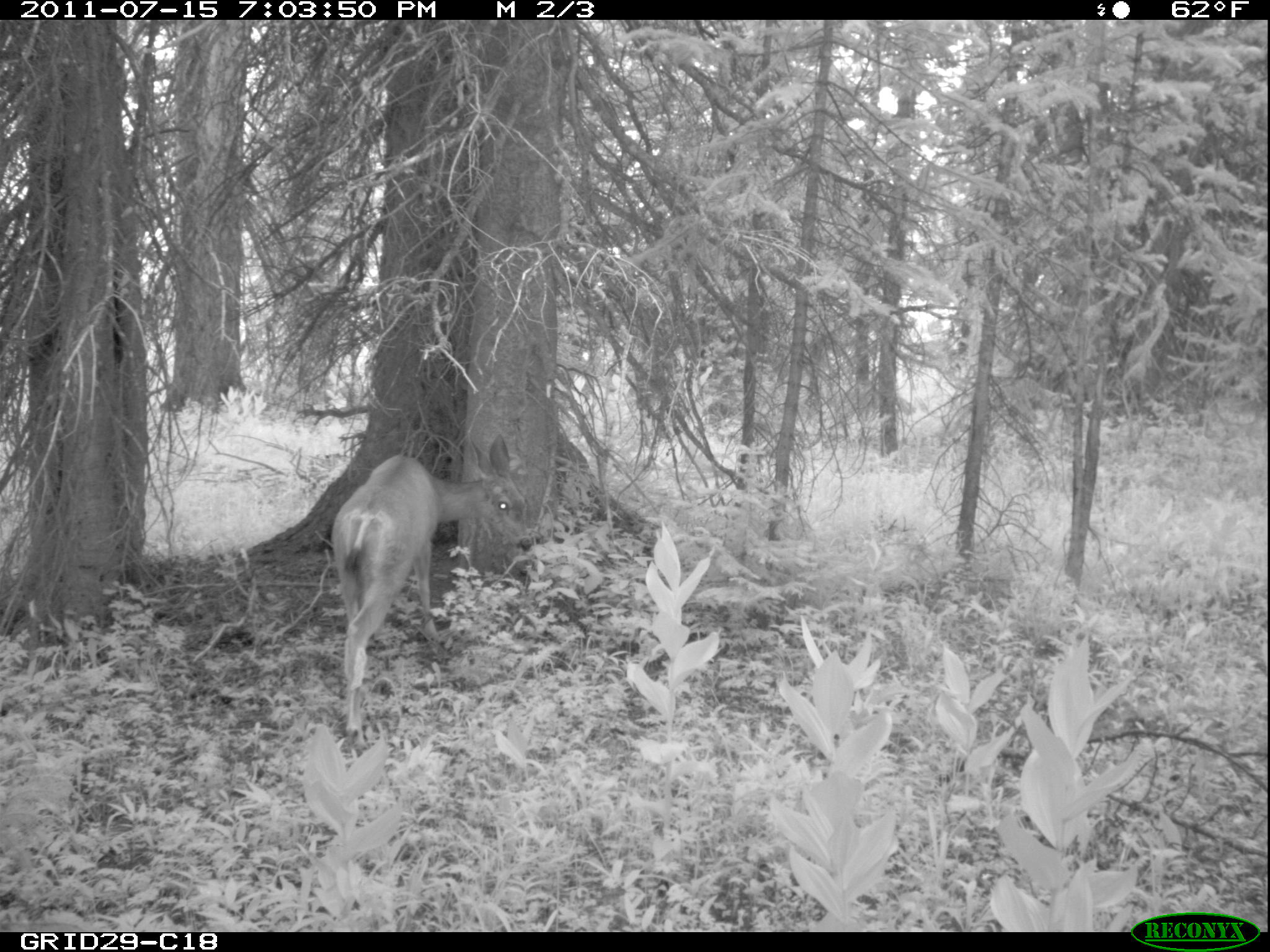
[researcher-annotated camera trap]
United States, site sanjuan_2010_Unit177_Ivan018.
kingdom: Animalia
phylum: Chordata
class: Mammalia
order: Artiodactyla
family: Cervidae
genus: Odocoileus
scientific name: Odocoileus hemionus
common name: mule deer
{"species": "Odocoileus hemionus (mule deer)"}